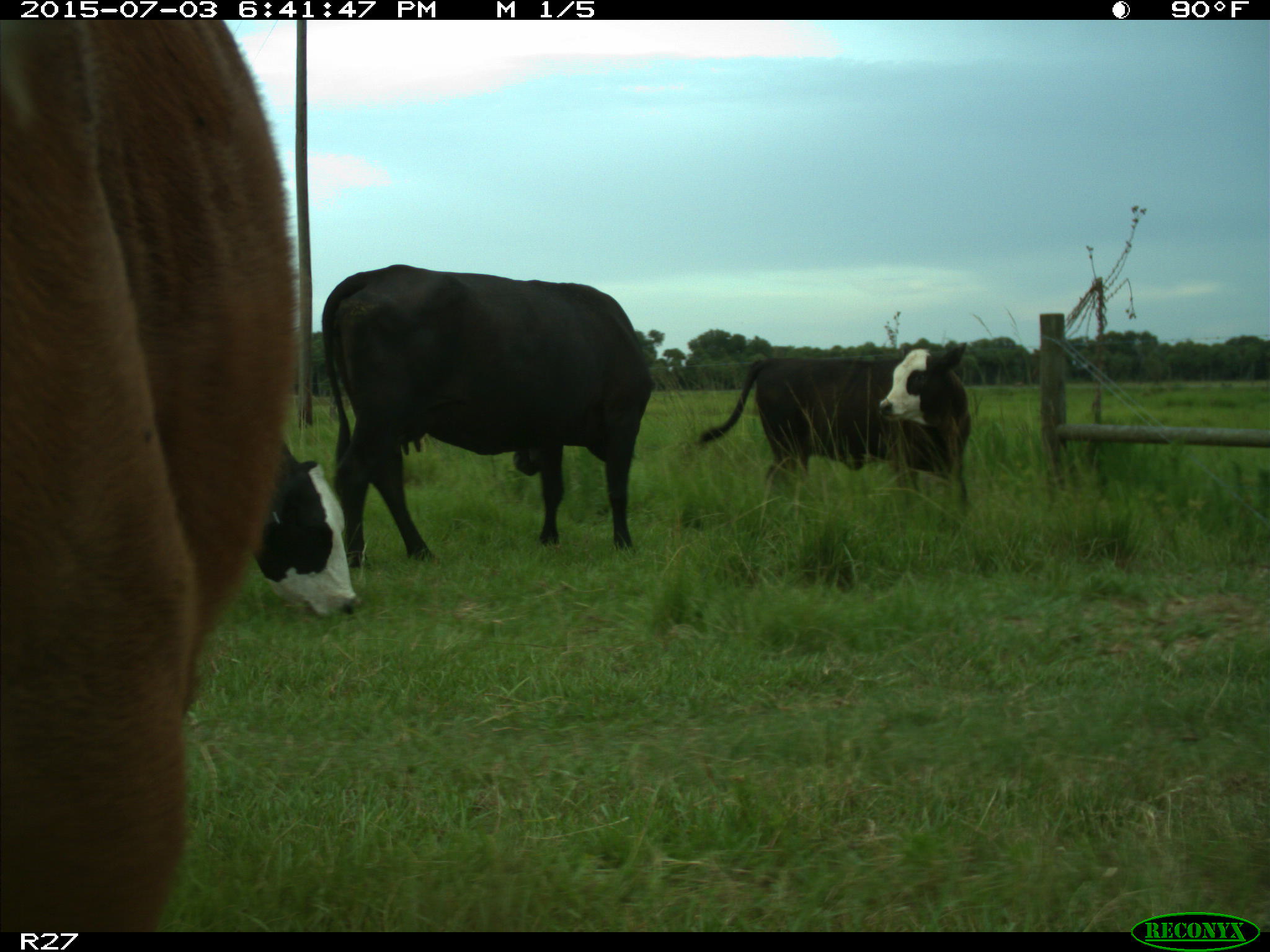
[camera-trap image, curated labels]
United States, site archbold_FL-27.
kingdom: Animalia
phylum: Chordata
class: Mammalia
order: Artiodactyla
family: Bovidae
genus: Bos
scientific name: Bos taurus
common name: domestic cow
Bos taurus (domestic cow).